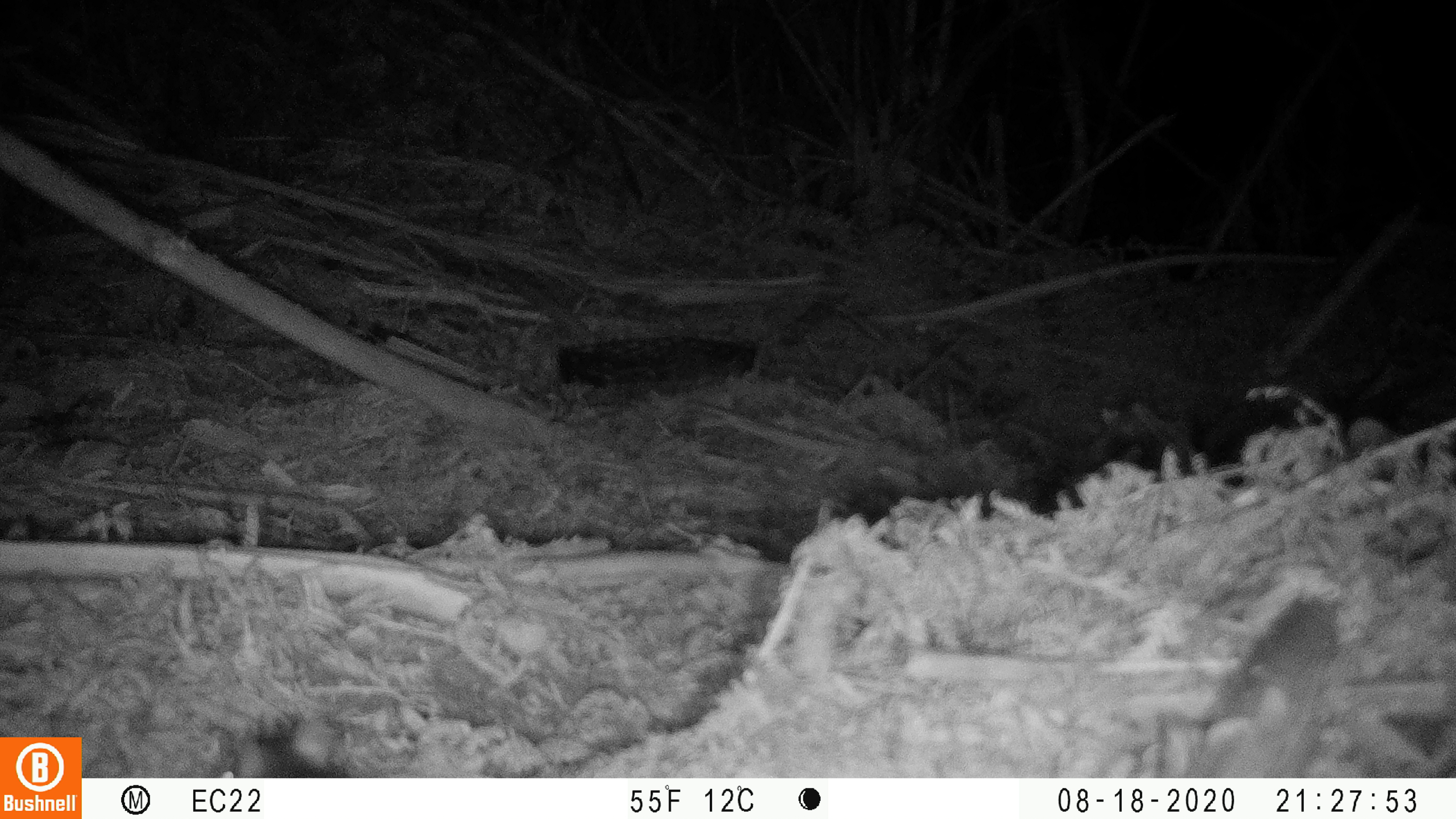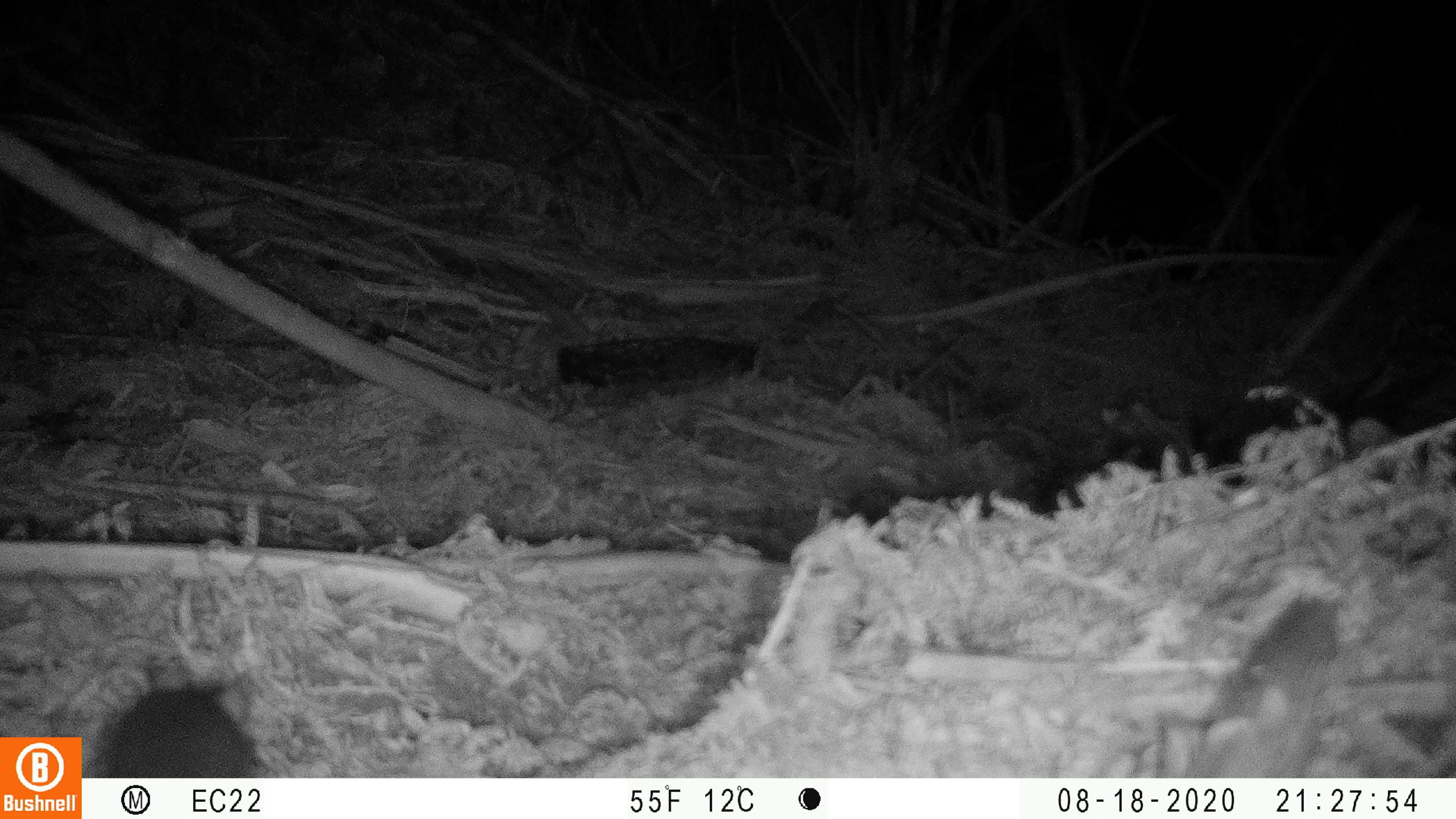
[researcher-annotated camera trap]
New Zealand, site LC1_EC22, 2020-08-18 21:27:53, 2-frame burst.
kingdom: Animalia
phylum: Chordata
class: Mammalia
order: Rodentia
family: Muridae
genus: Rattus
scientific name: Rattus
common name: rat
Rat (Rattus).